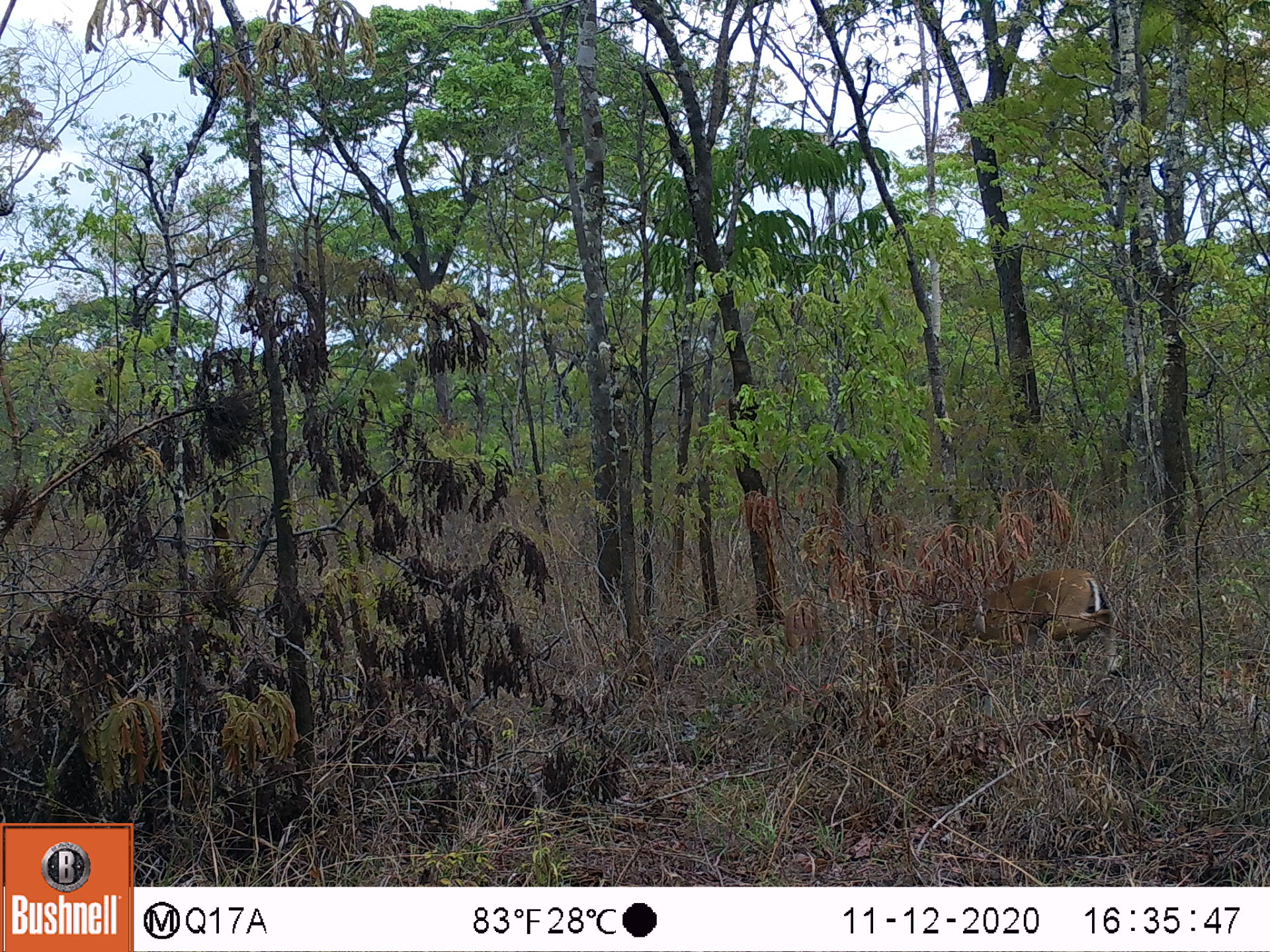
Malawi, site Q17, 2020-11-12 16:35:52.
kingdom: Animalia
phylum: Chordata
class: Mammalia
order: Artiodactyla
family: Bovidae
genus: Sylvicapra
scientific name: Sylvicapra grimmia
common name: common duiker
Common duiker (Sylvicapra grimmia), count 1.